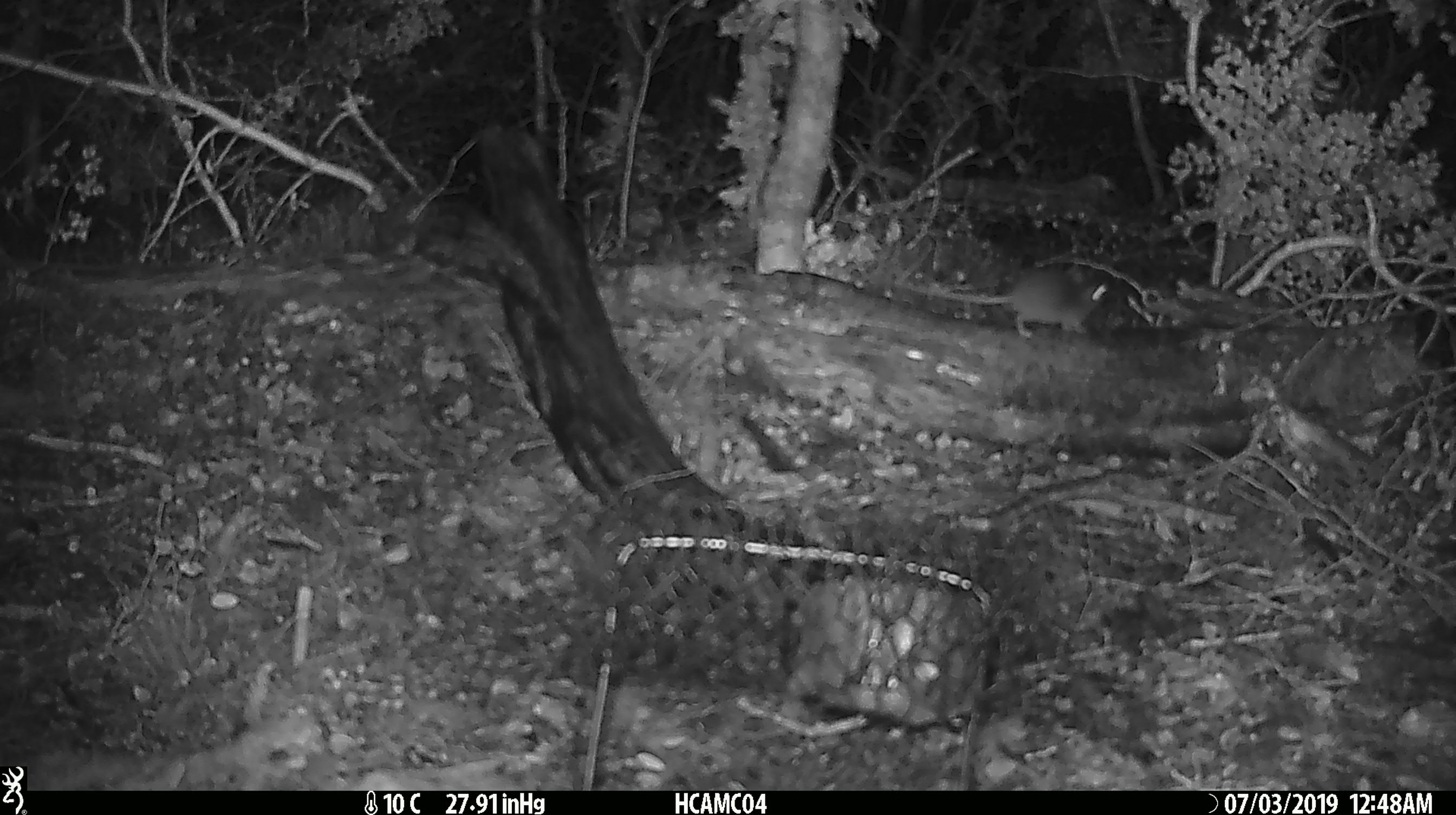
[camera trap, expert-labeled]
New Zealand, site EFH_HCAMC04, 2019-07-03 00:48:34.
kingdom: Animalia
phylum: Chordata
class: Mammalia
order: Rodentia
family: Muridae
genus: Mus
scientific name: Mus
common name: mouse